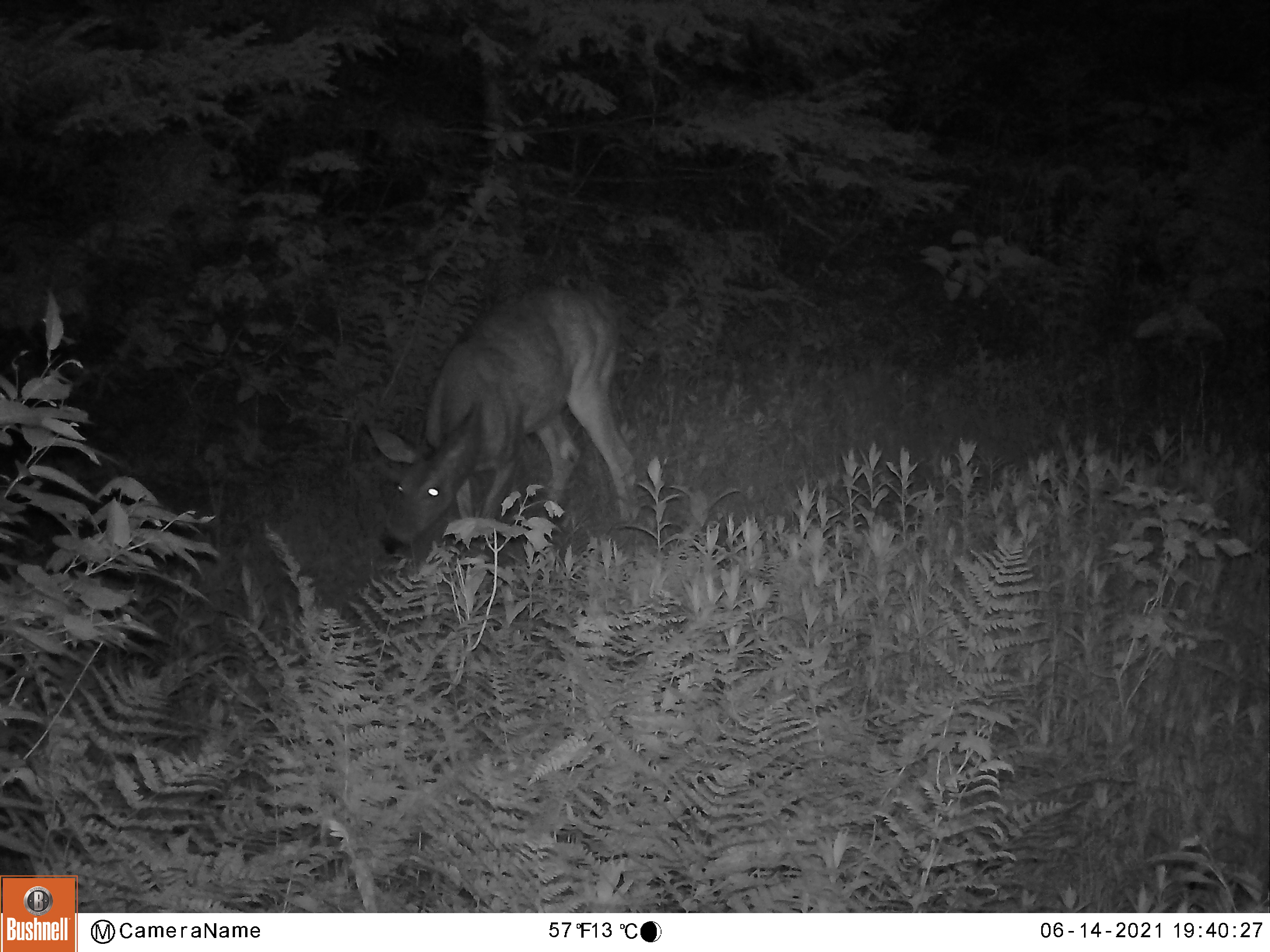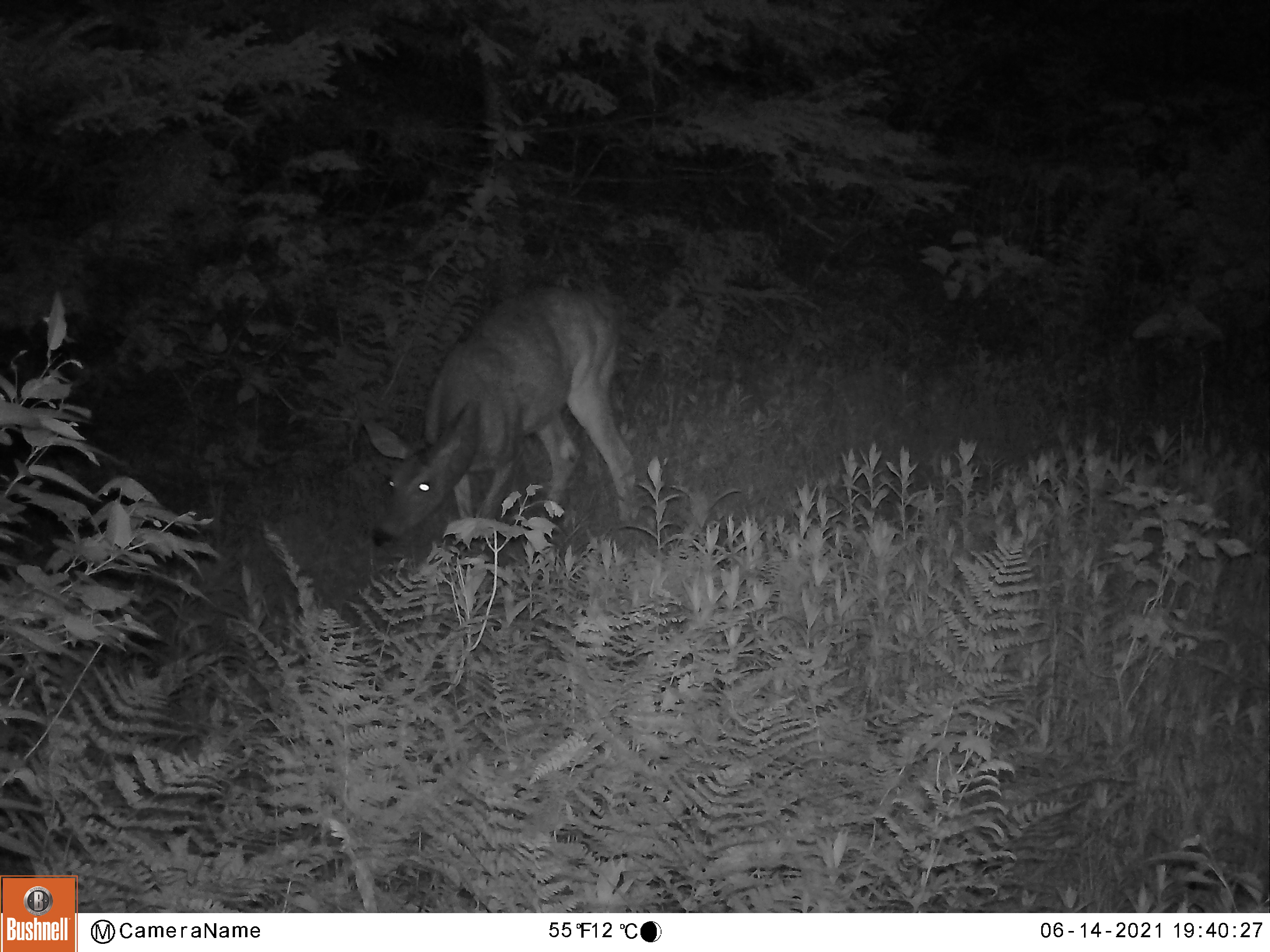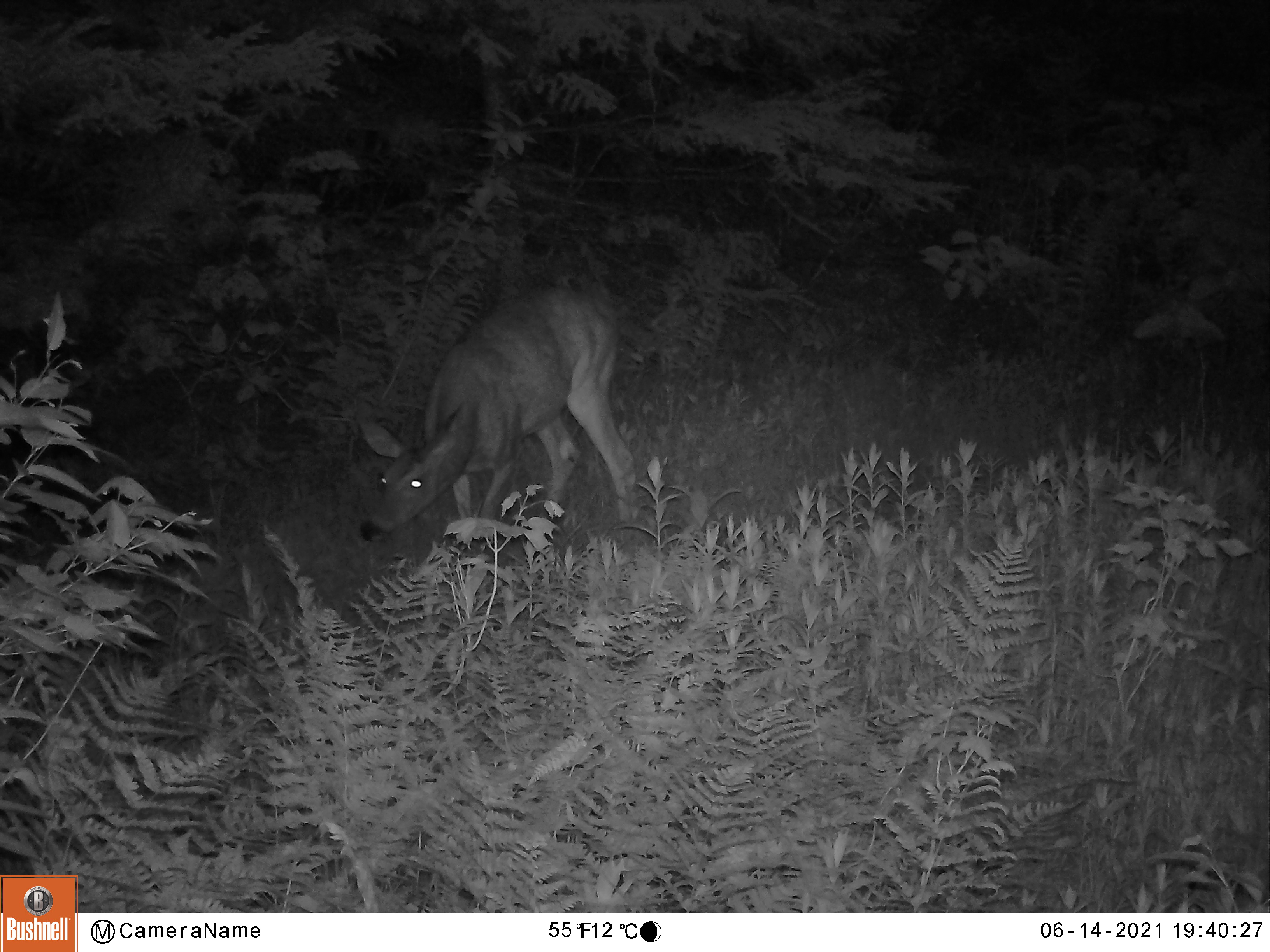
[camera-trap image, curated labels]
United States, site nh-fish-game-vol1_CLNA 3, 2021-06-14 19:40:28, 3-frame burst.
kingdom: Animalia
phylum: Chordata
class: Mammalia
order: Artiodactyla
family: Cervidae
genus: Odocoileus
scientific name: Odocoileus virginianus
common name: white-tailed deer